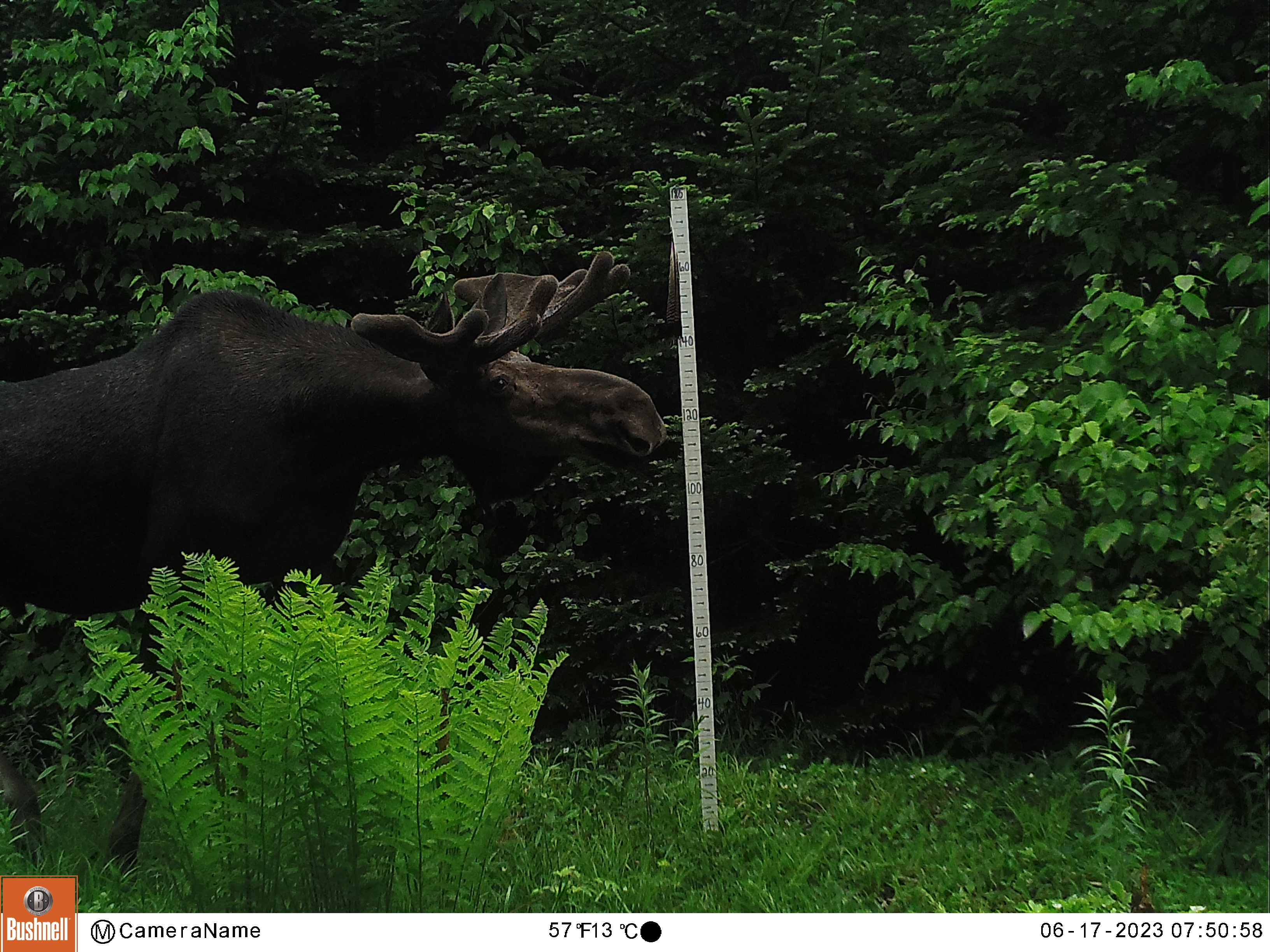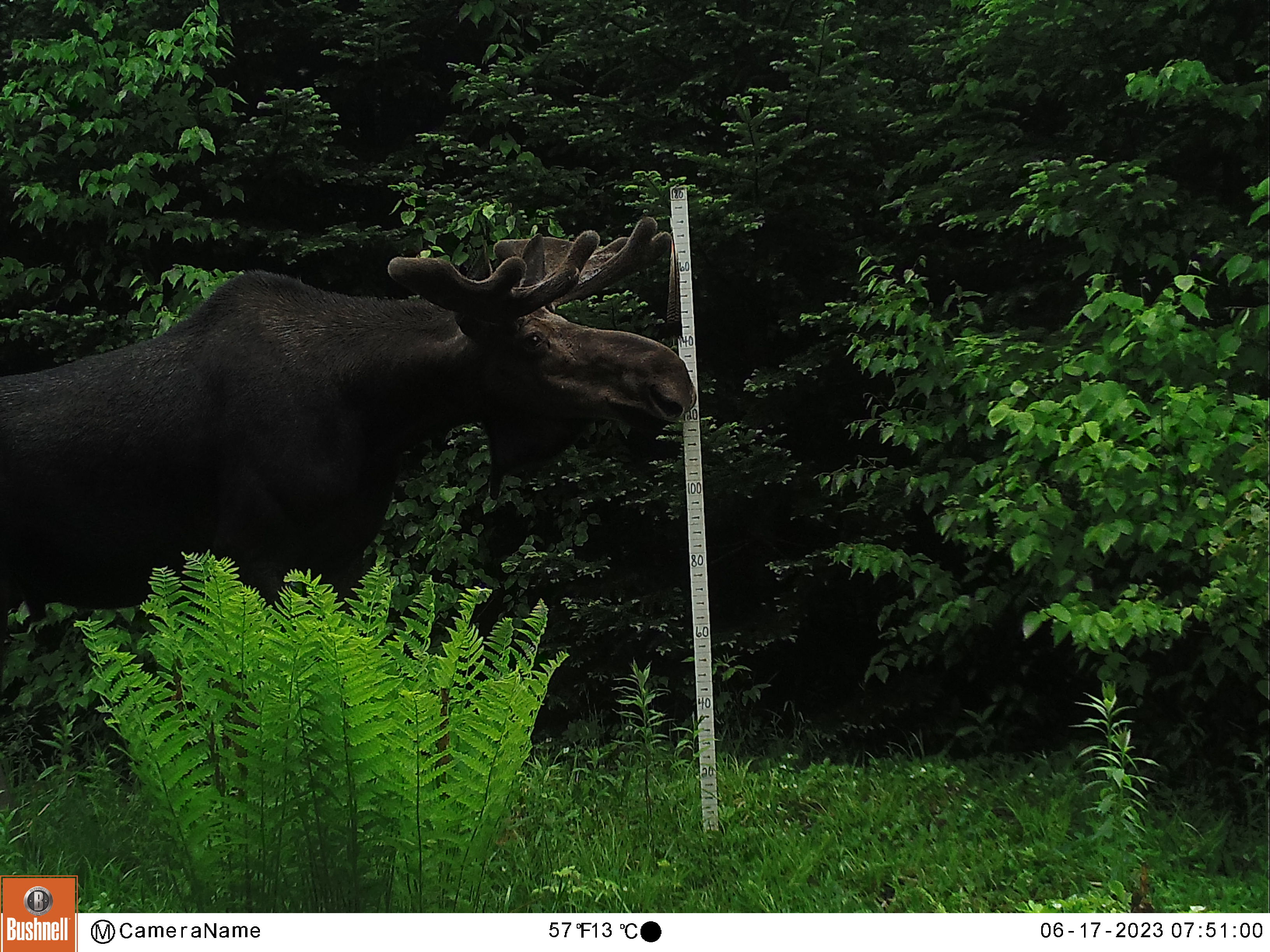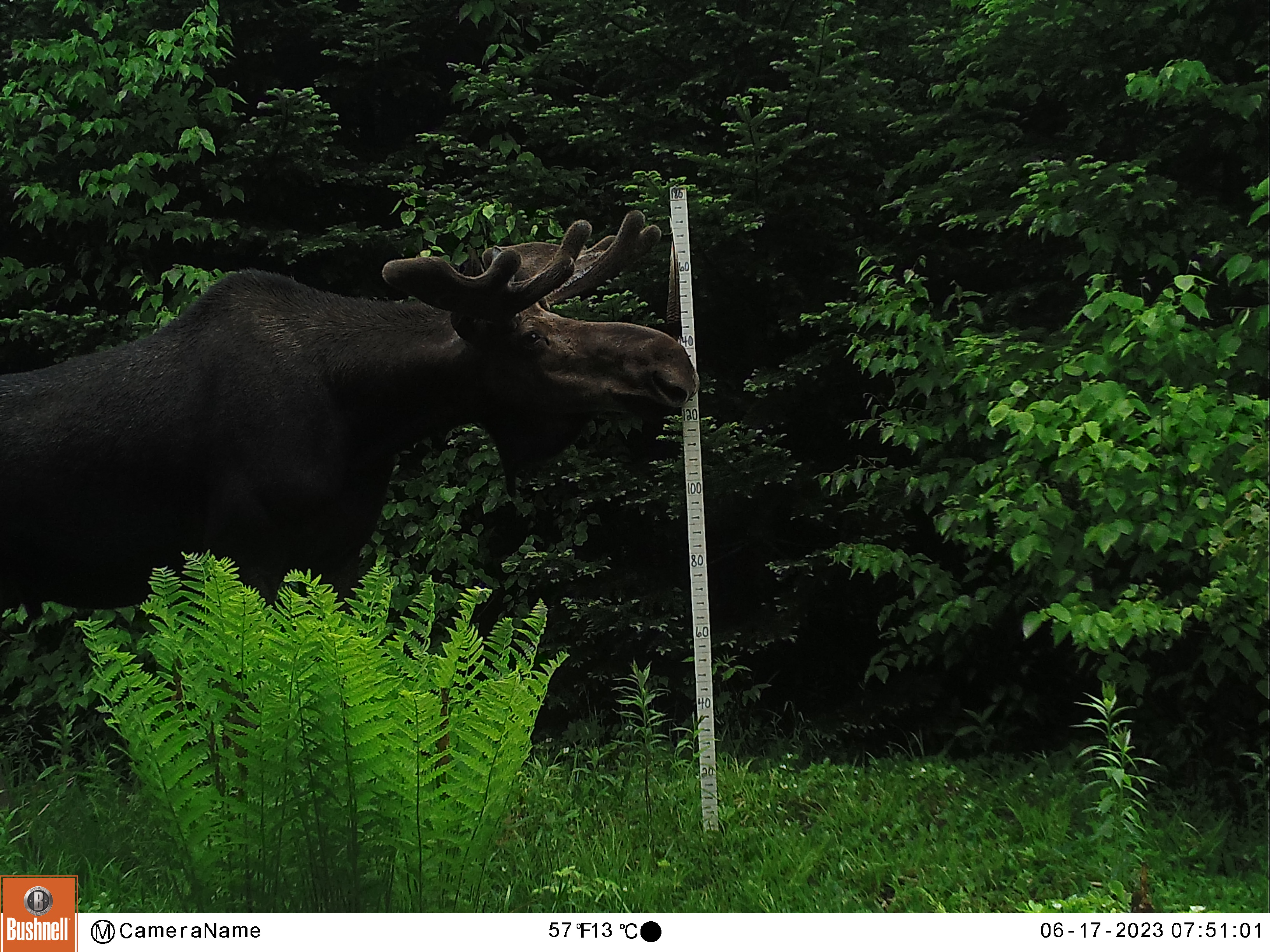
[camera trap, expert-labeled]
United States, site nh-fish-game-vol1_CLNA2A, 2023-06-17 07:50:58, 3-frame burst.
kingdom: Animalia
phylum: Chordata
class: Mammalia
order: Artiodactyla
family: Cervidae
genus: Alces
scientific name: Alces alces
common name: moose